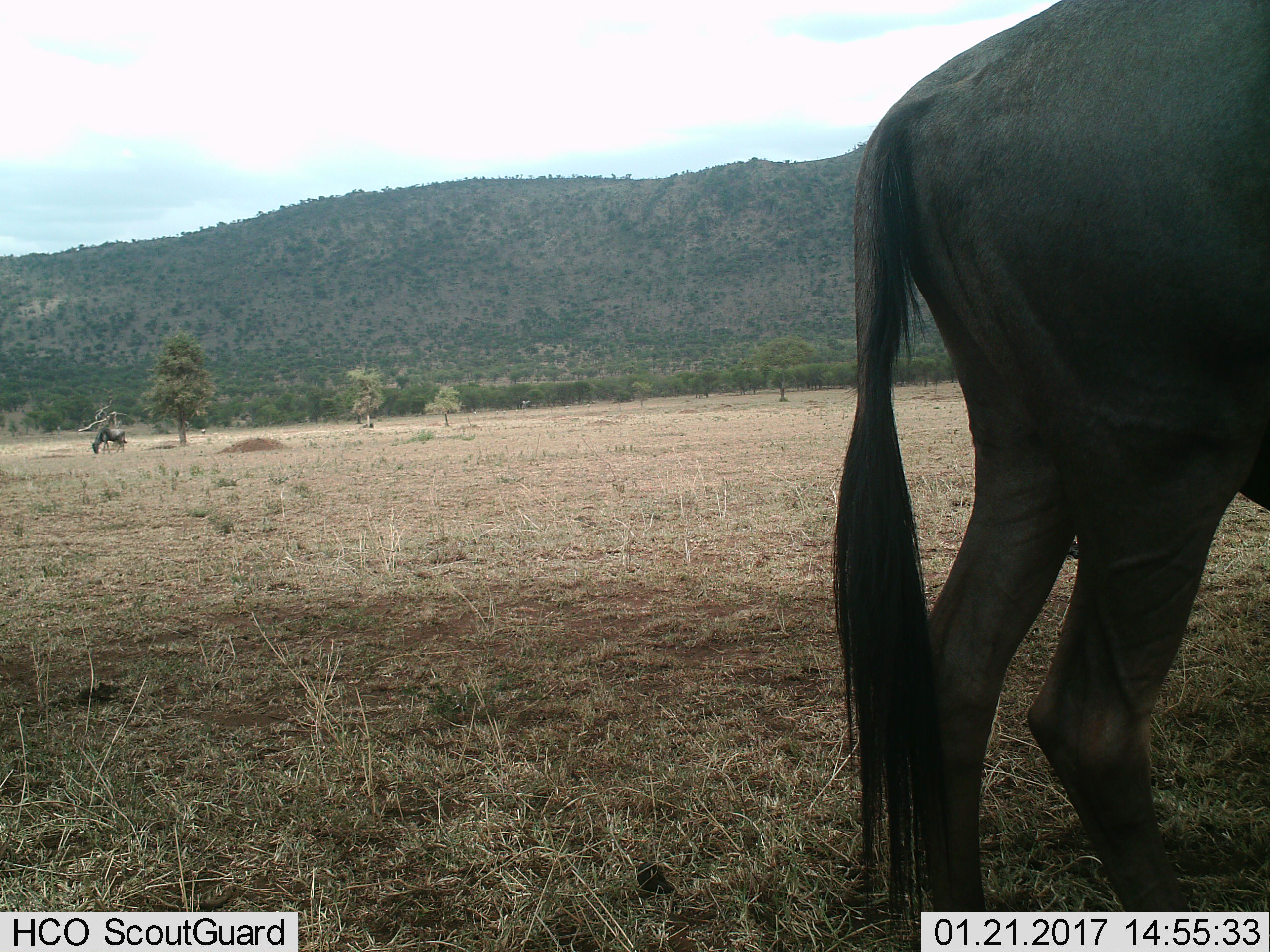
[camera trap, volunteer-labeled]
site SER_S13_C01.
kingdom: Animalia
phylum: Chordata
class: Mammalia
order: Artiodactyla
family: Bovidae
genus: Connochaetes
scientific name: Connochaetes taurinus taurinus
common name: blue wildebeest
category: wildebeestblue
Wildebeestblue (blue wildebeest) (Connochaetes taurinus taurinus), count 2. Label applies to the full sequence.